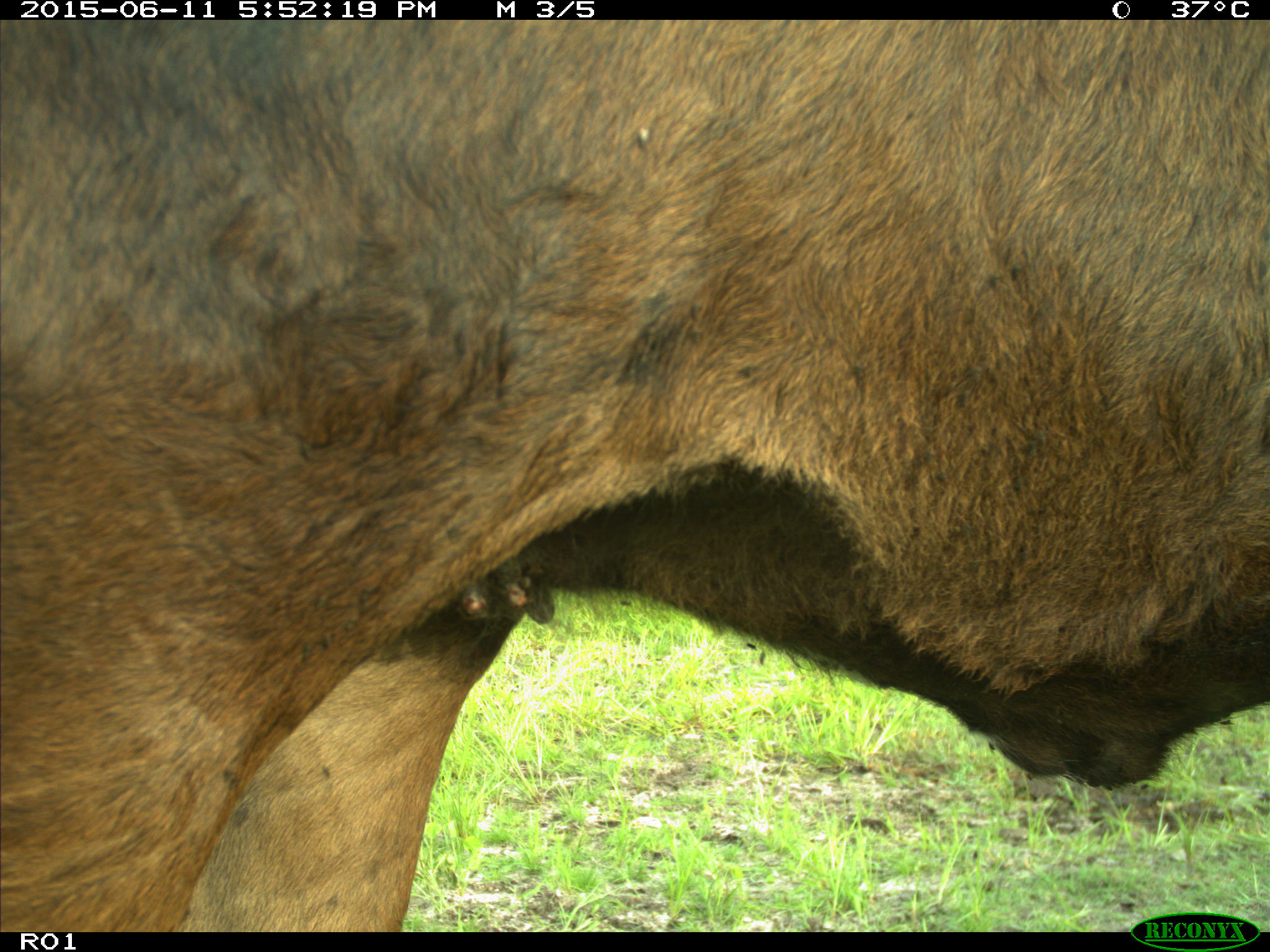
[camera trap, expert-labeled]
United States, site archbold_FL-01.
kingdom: Animalia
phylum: Chordata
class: Mammalia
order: Artiodactyla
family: Bovidae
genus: Bos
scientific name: Bos taurus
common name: domestic cow